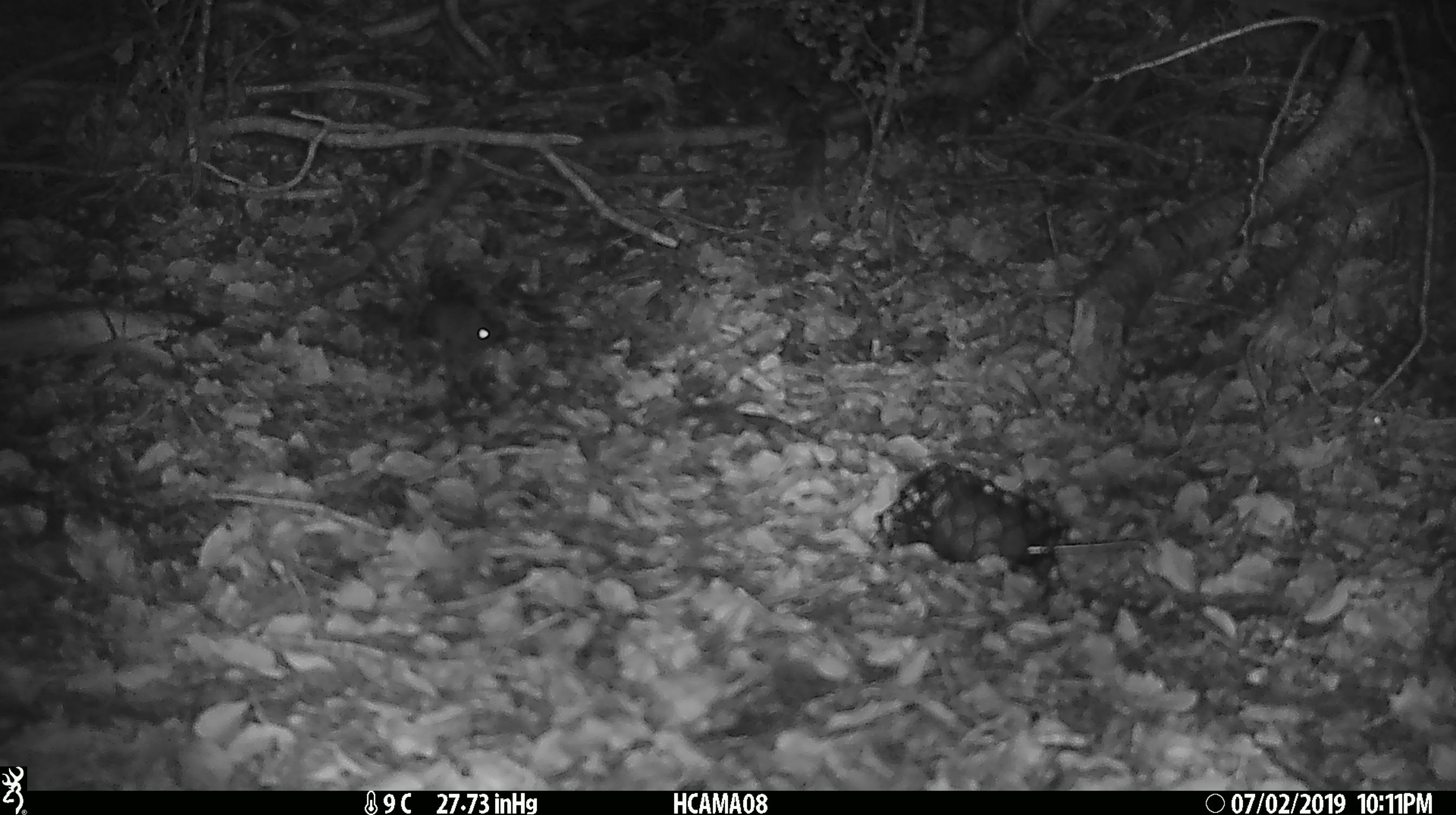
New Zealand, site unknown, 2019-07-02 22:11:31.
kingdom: Animalia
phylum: Chordata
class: Mammalia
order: Rodentia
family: Muridae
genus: Mus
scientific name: Mus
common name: mouse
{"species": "mouse (Mus)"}